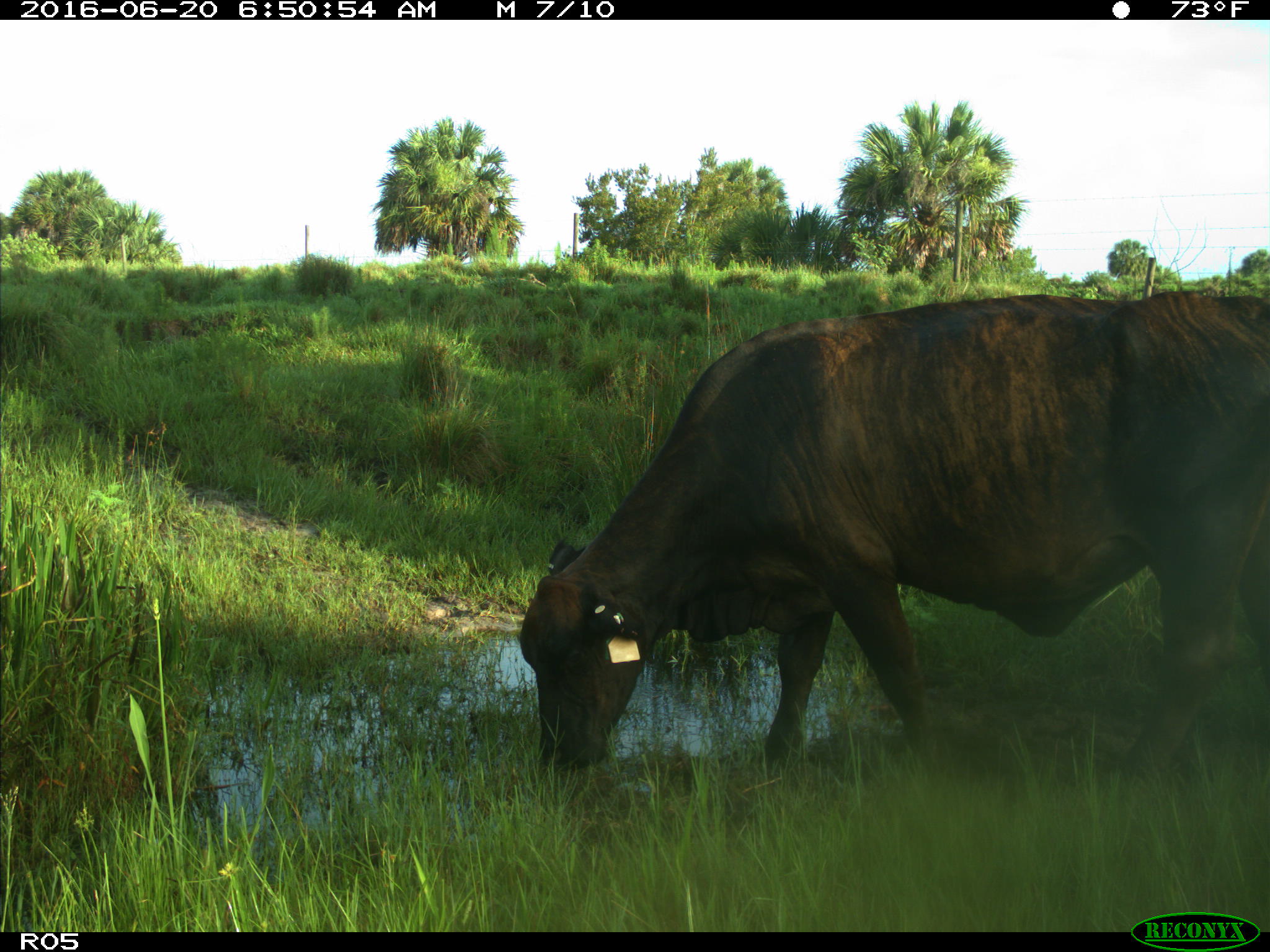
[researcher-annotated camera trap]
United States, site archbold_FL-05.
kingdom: Animalia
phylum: Chordata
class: Mammalia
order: Artiodactyla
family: Bovidae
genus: Bos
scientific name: Bos taurus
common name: domestic cow